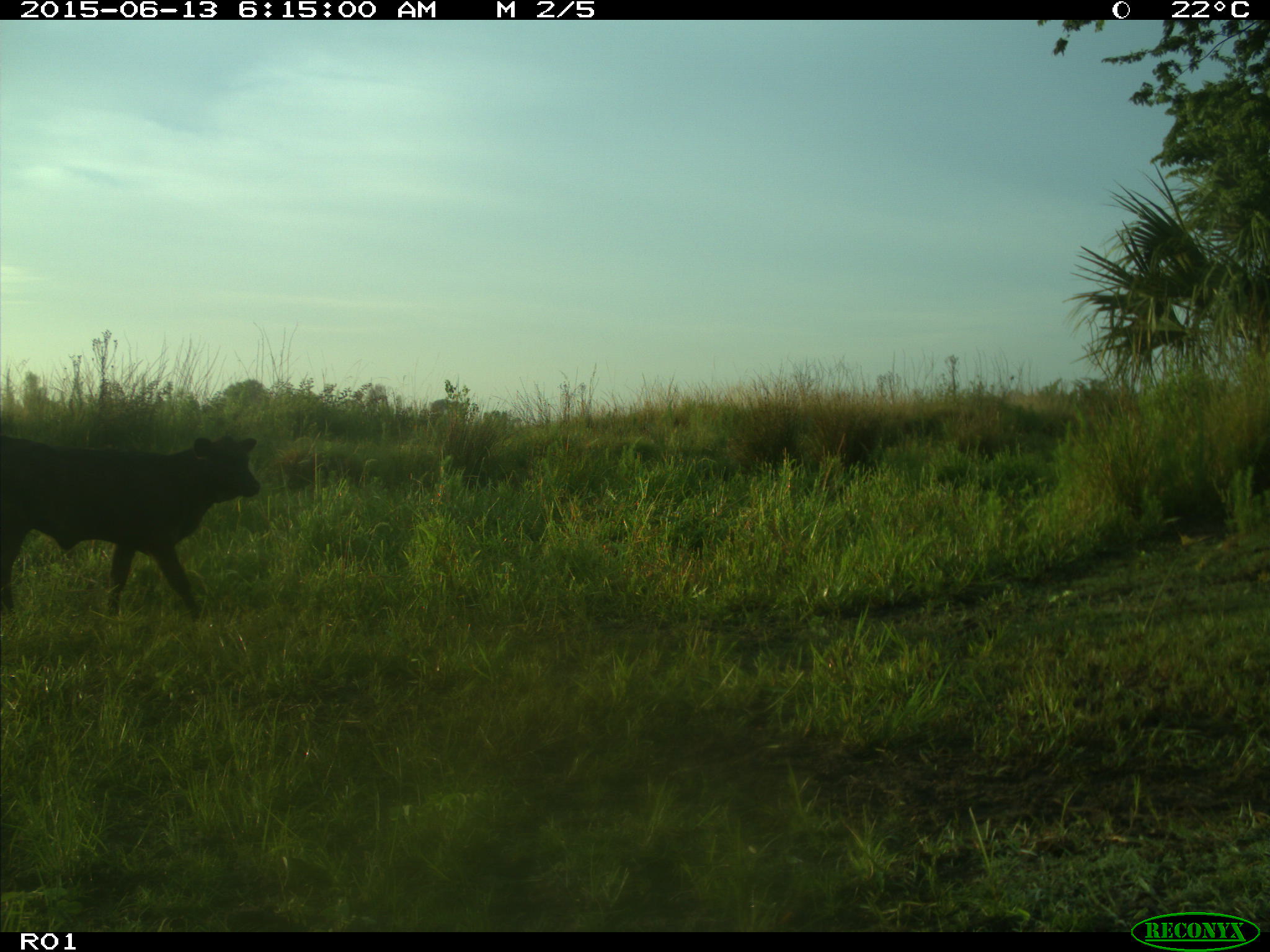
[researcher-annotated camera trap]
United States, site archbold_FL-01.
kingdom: Animalia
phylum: Chordata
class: Mammalia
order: Artiodactyla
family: Bovidae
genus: Bos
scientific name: Bos taurus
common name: domestic cow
Bos taurus (domestic cow).